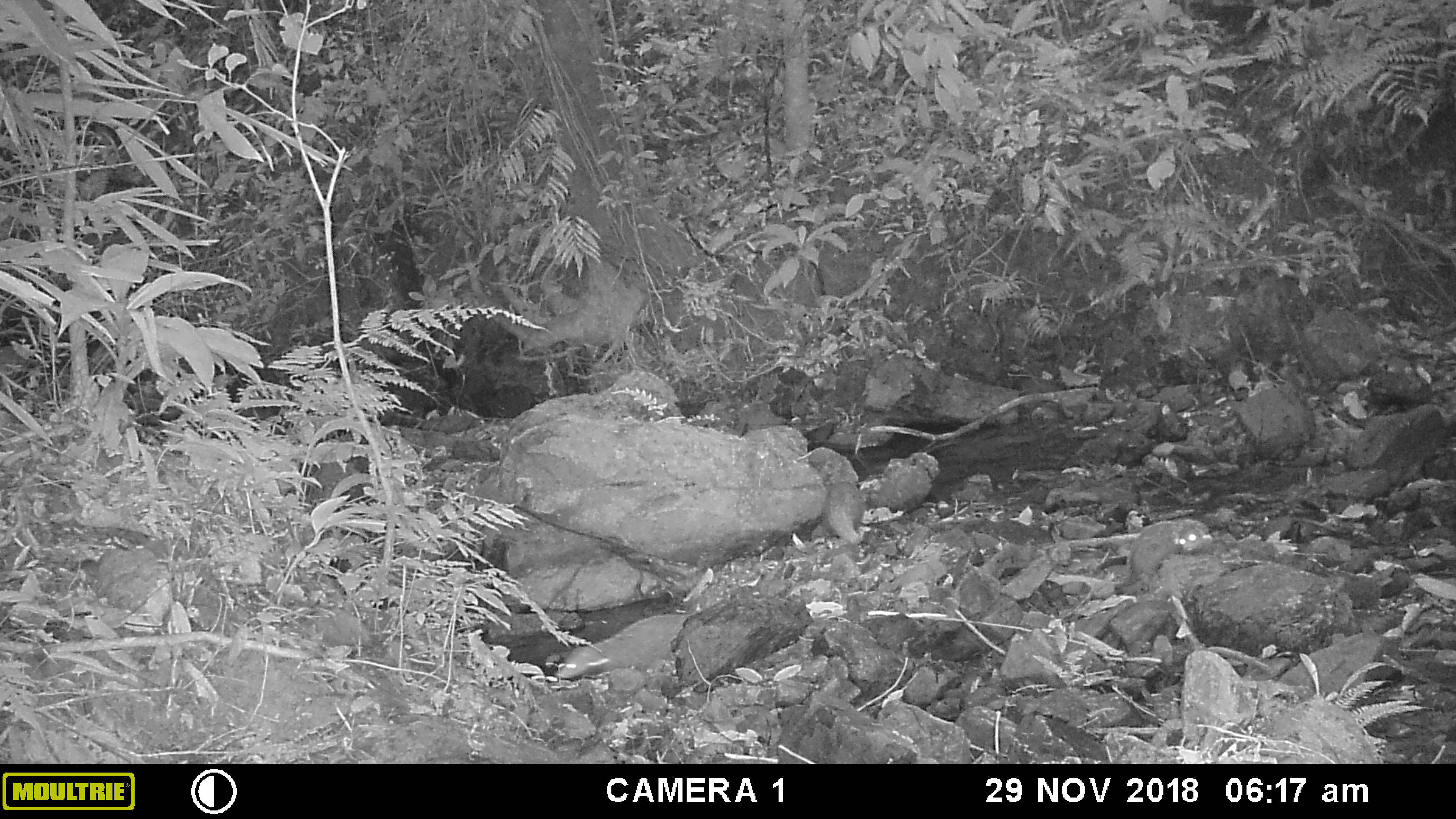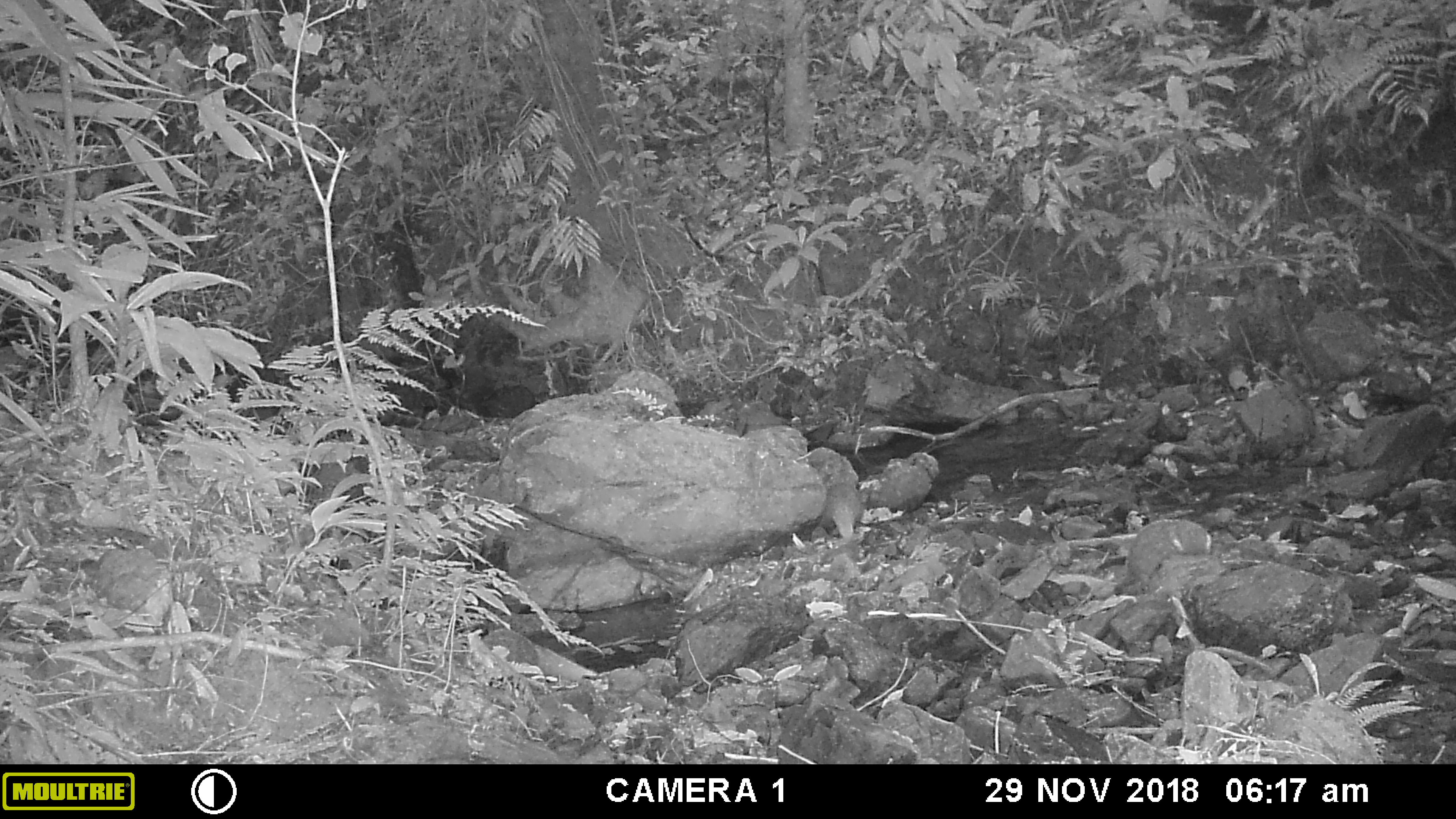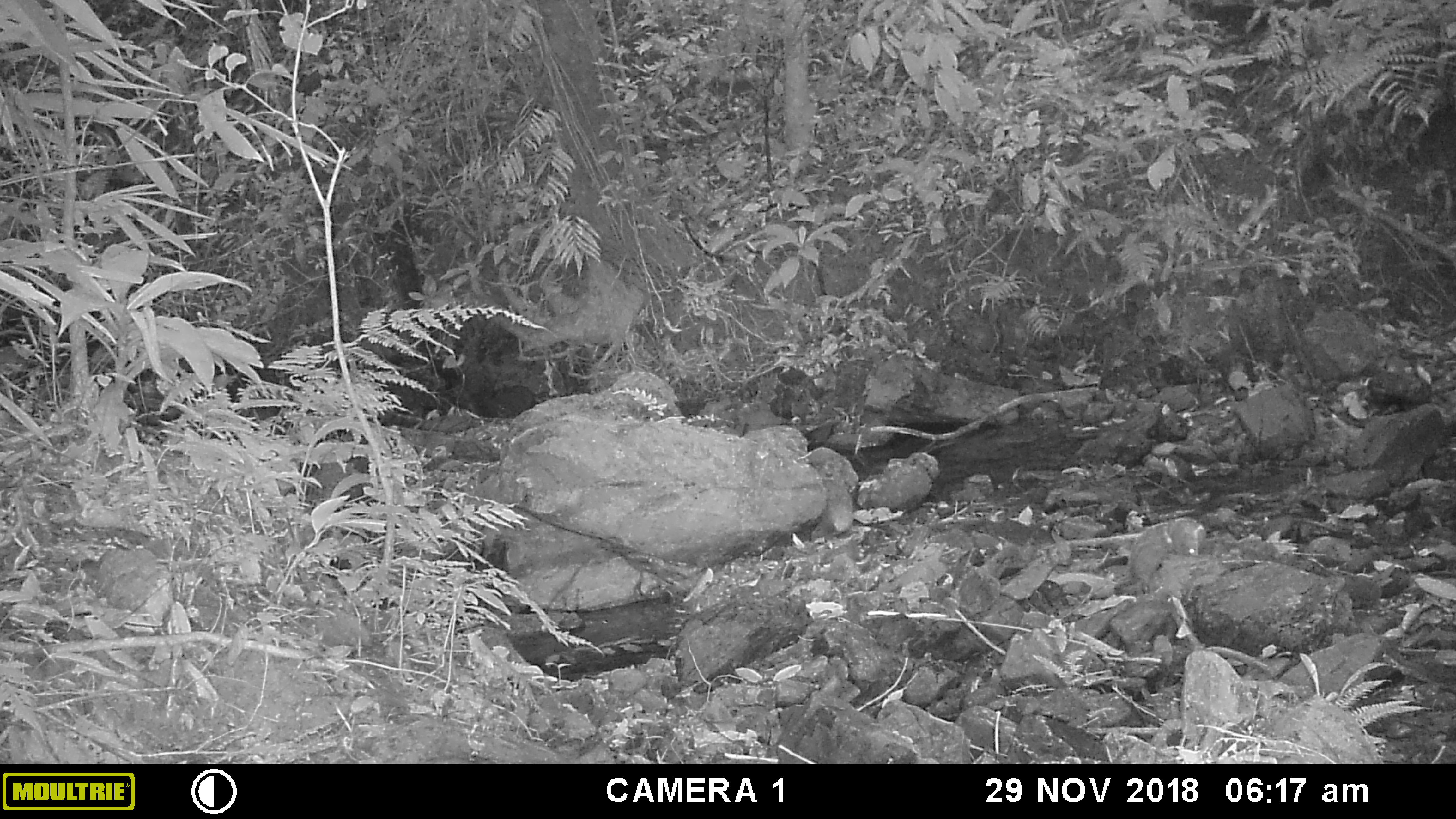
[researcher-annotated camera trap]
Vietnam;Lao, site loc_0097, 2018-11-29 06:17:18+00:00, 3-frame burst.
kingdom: Animalia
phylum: Chordata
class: Mammalia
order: Carnivora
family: Herpestidae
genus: Urva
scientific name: Urva urva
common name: crab-eating mongoose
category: crab eating mongoose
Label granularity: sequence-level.